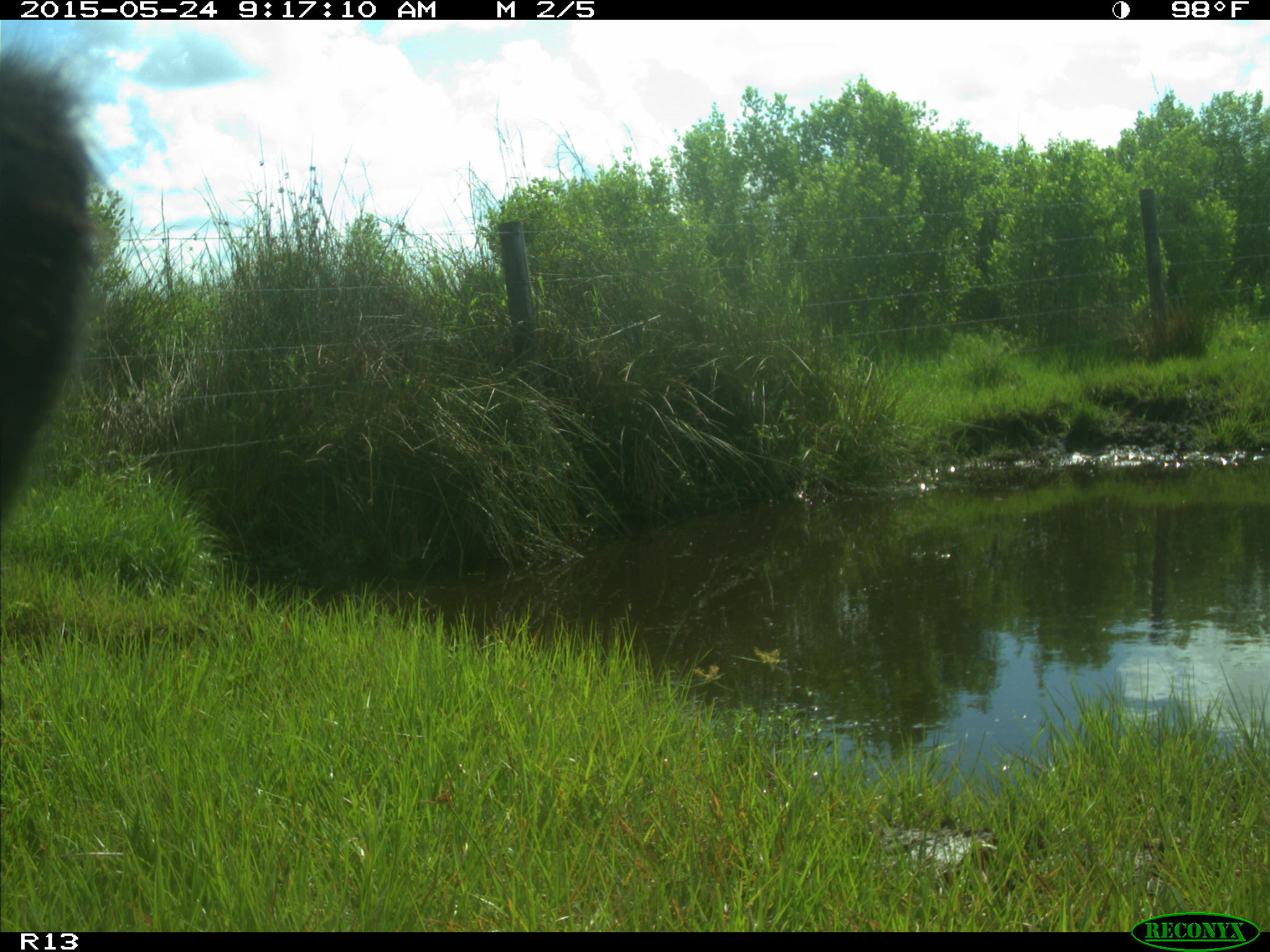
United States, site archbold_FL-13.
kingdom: Animalia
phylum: Chordata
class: Mammalia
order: Artiodactyla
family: Bovidae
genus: Bos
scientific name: Bos taurus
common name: domestic cow